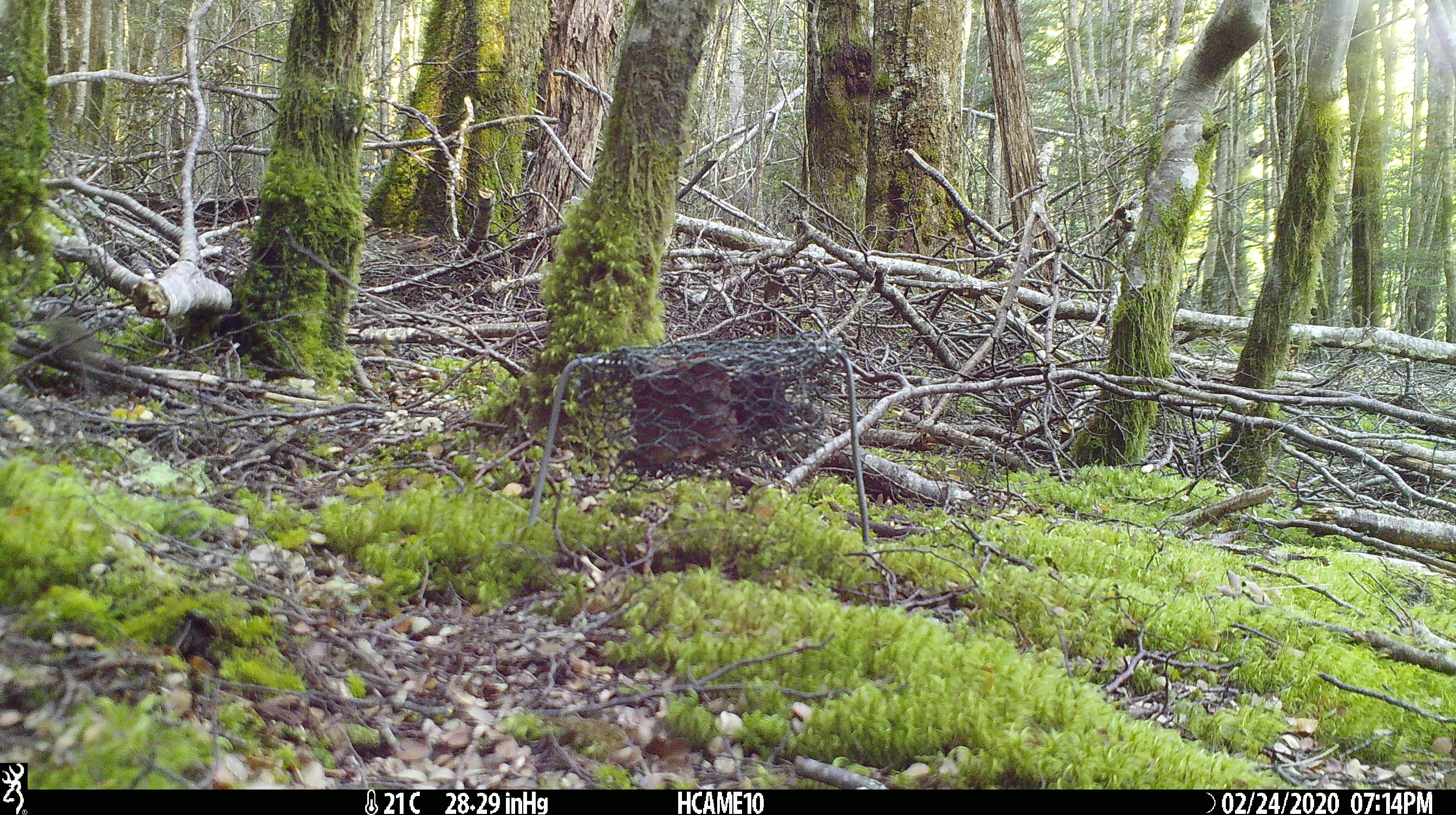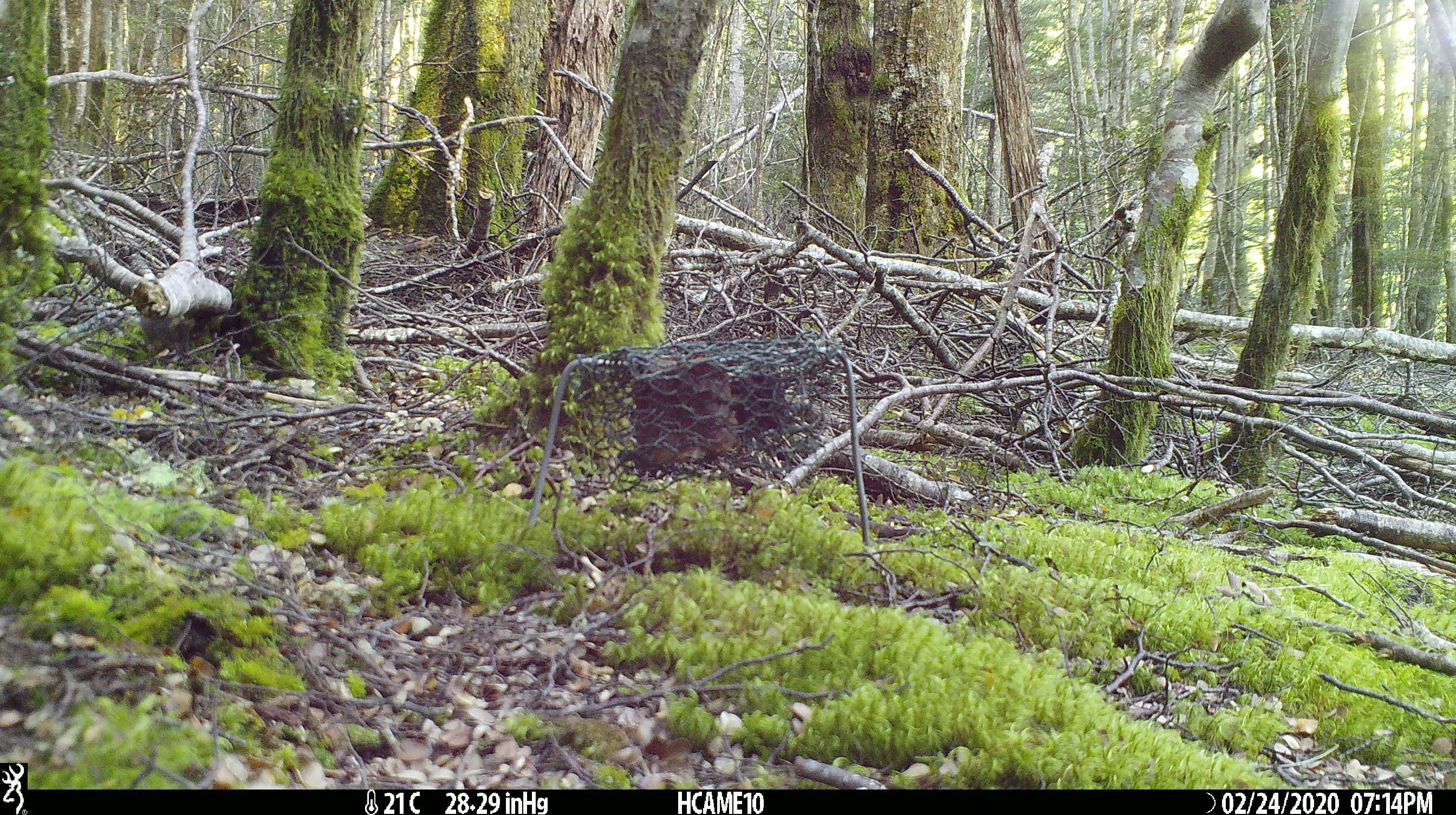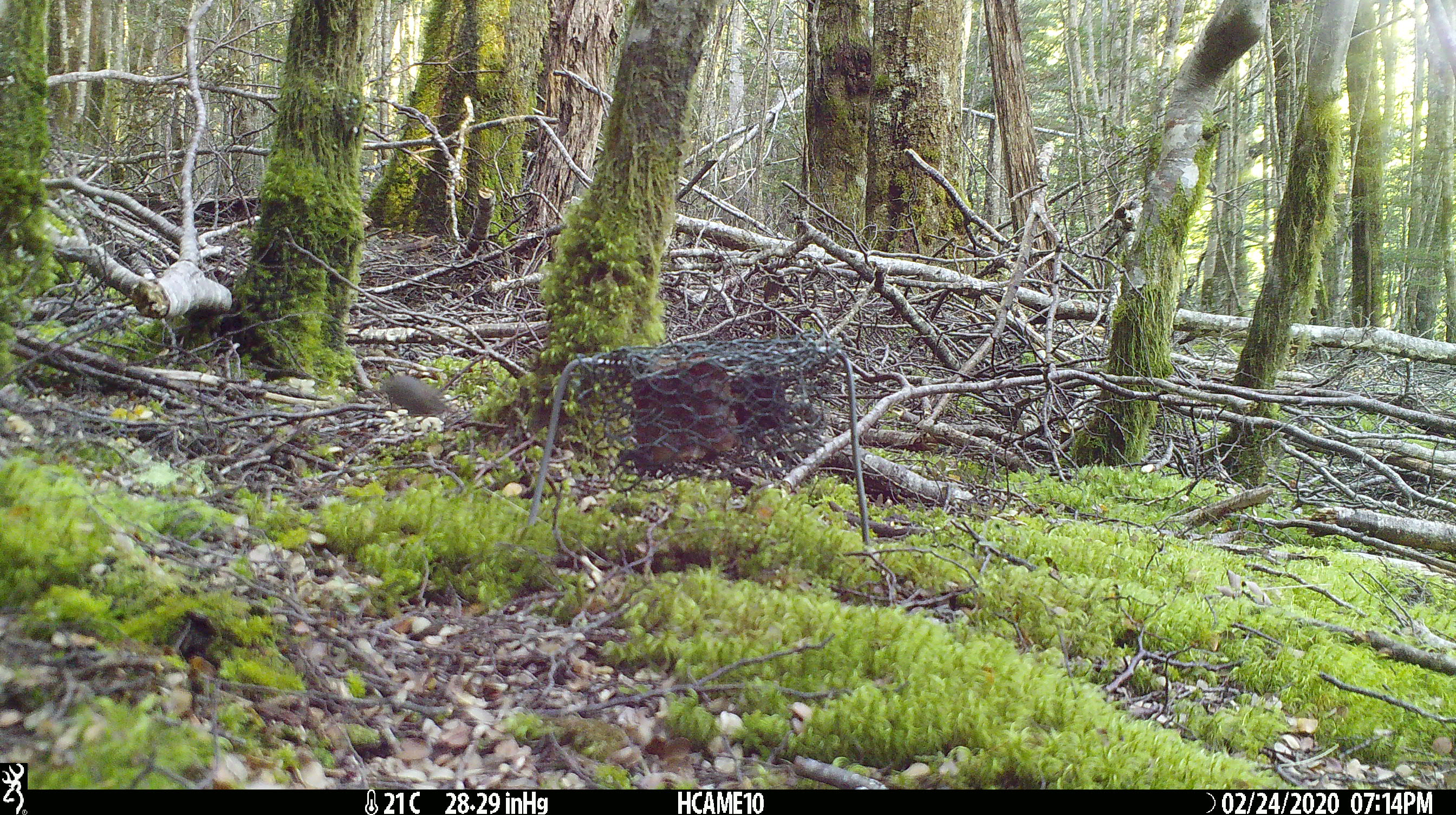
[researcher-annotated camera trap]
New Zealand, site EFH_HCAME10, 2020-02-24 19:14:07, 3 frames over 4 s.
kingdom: Animalia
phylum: Chordata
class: Mammalia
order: Rodentia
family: Muridae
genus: Mus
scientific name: Mus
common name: mouse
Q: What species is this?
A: Mouse (Mus).